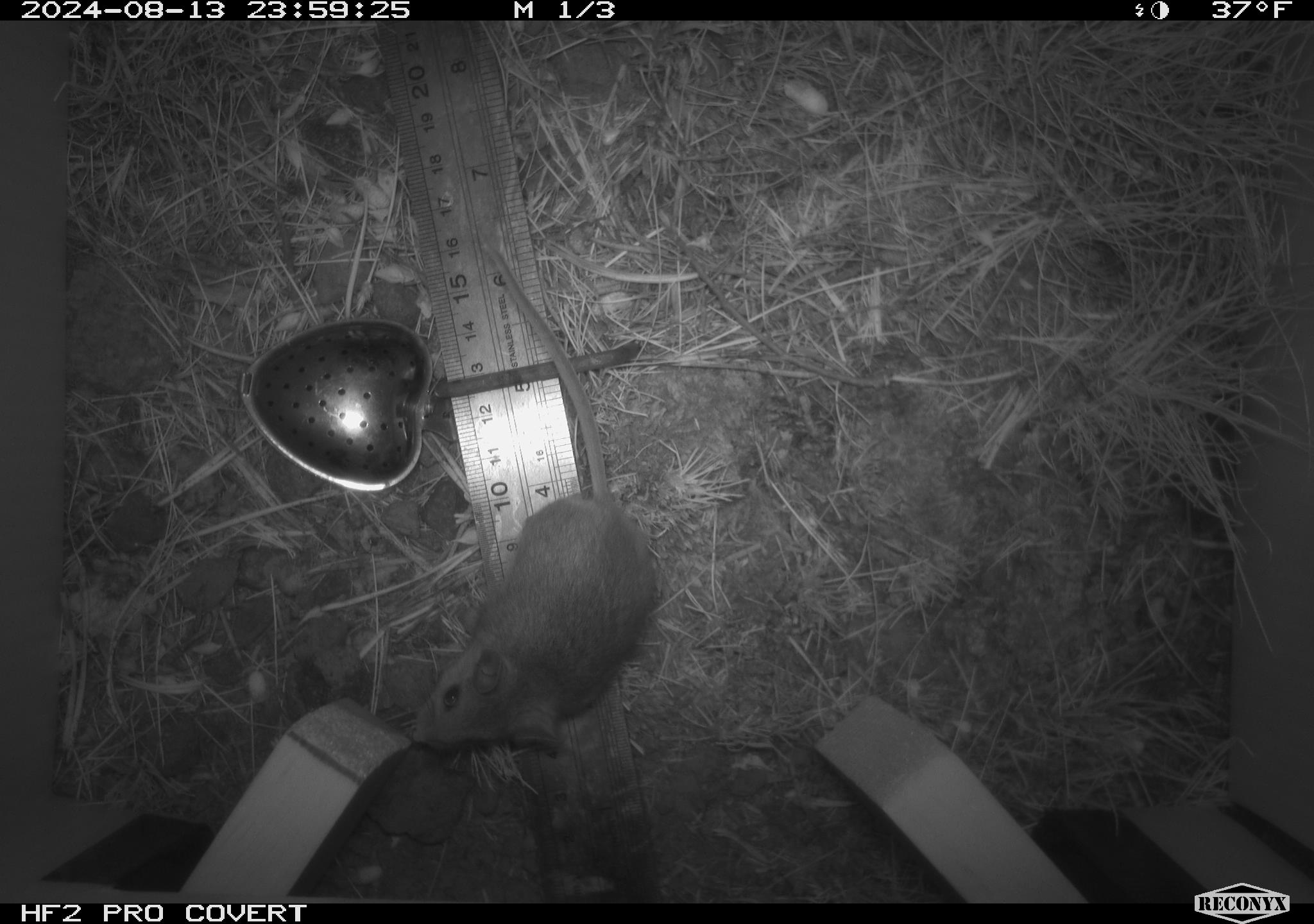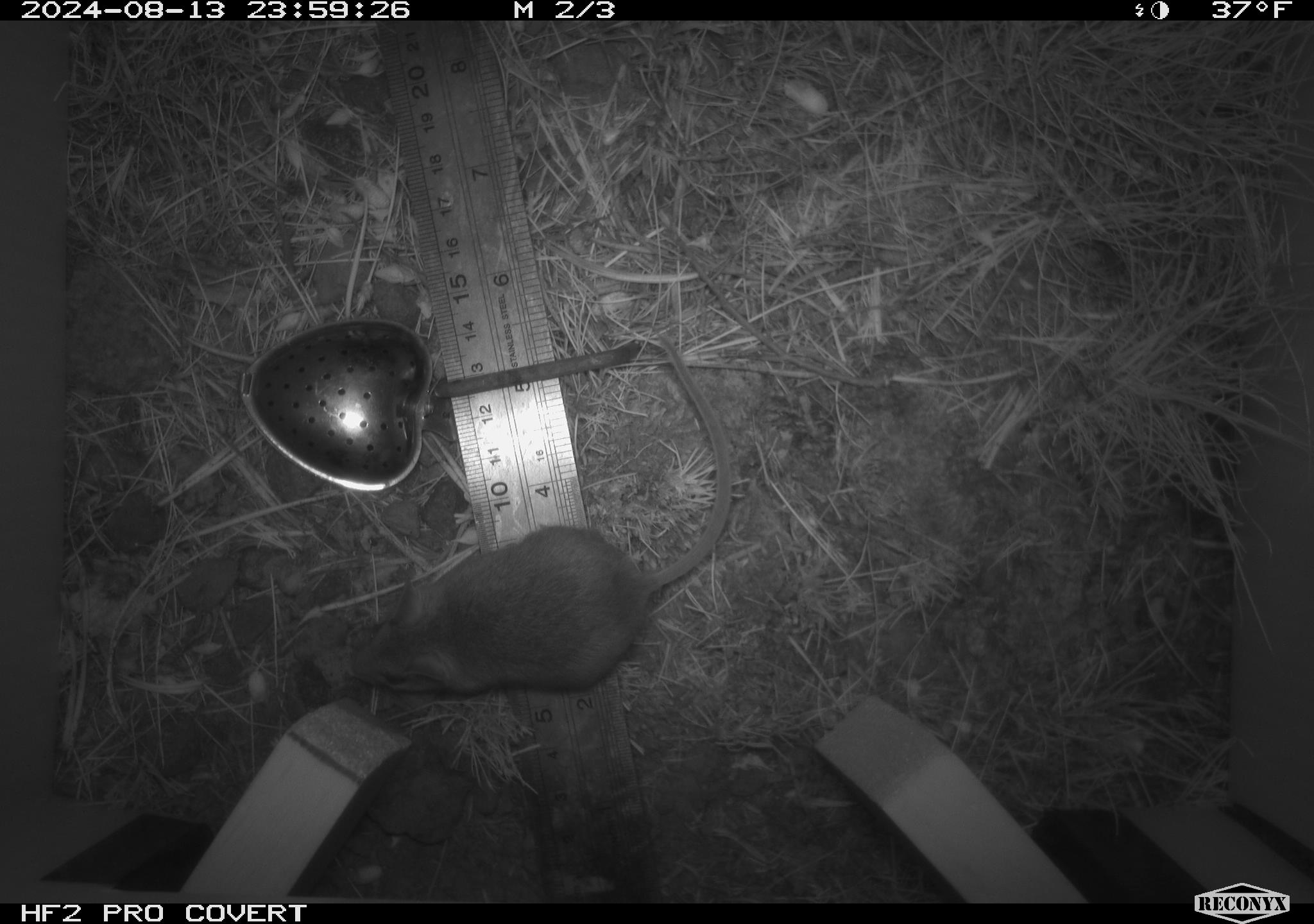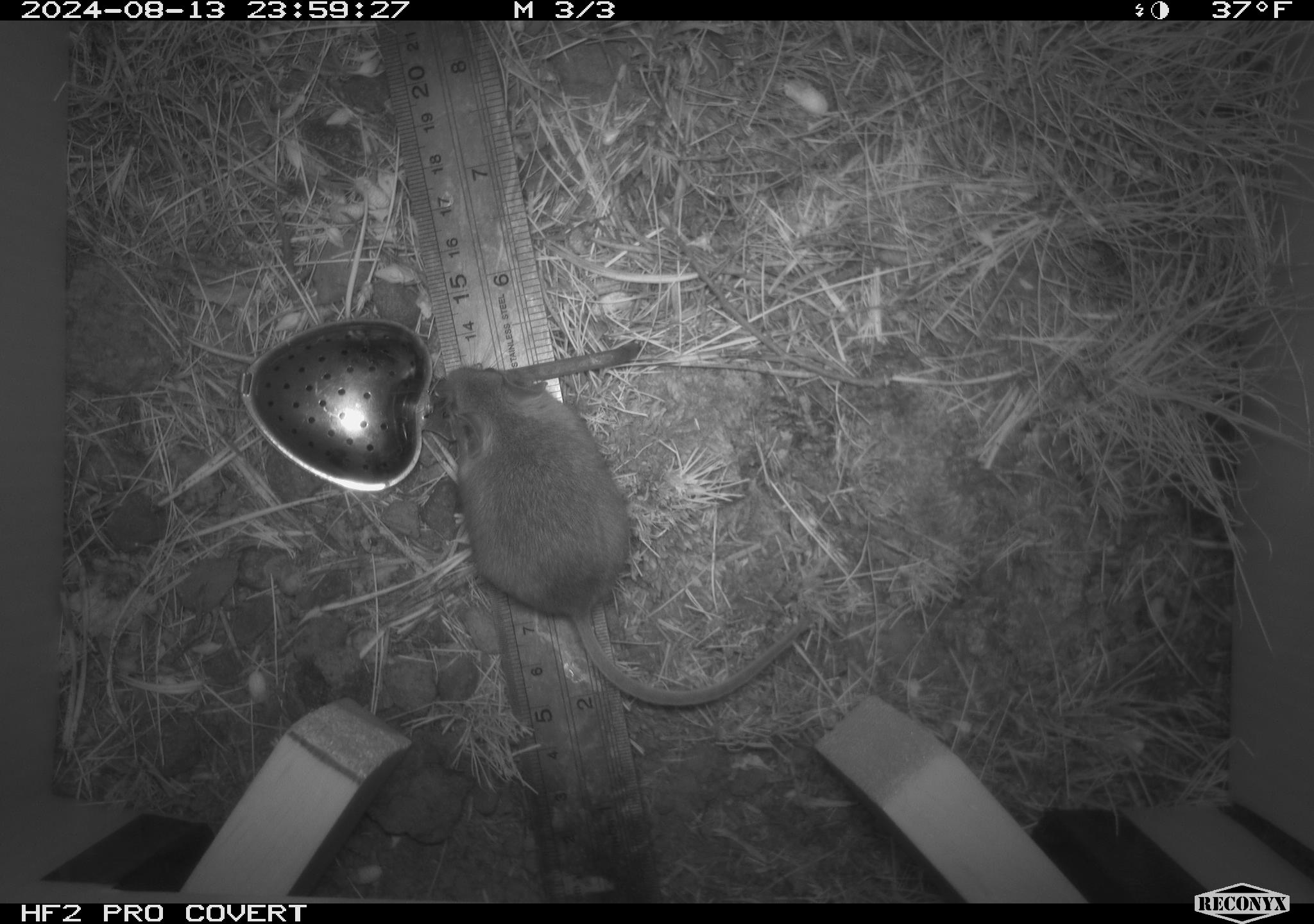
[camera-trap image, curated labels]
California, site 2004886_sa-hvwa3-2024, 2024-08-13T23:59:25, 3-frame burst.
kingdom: Animalia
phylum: Chordata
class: Mammalia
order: Rodentia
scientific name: Rodentia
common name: mouse species